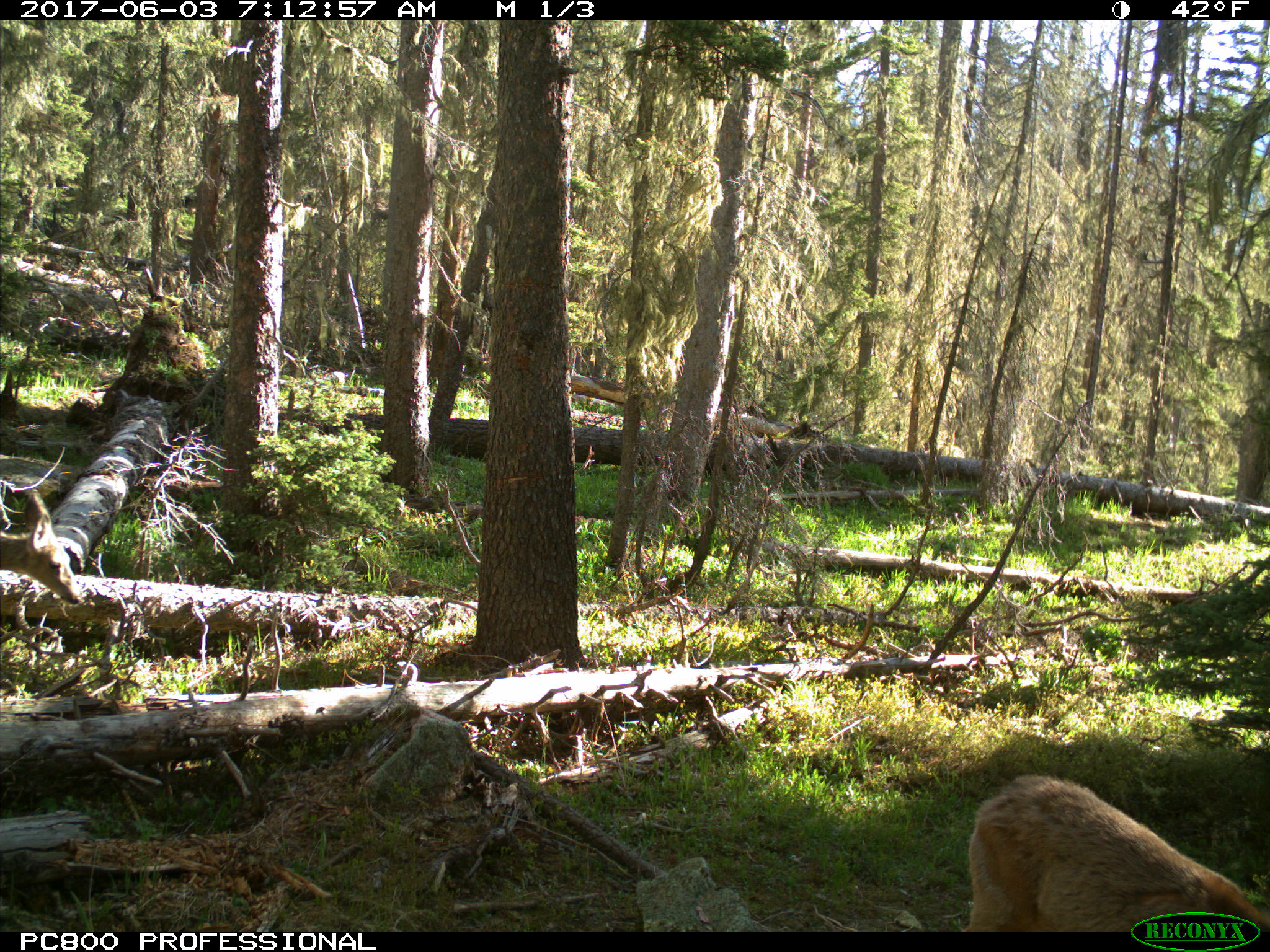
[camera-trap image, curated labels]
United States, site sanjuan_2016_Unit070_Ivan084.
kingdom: Animalia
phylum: Chordata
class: Mammalia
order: Artiodactyla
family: Cervidae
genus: Odocoileus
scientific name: Odocoileus hemionus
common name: mule deer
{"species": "Odocoileus hemionus (mule deer)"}